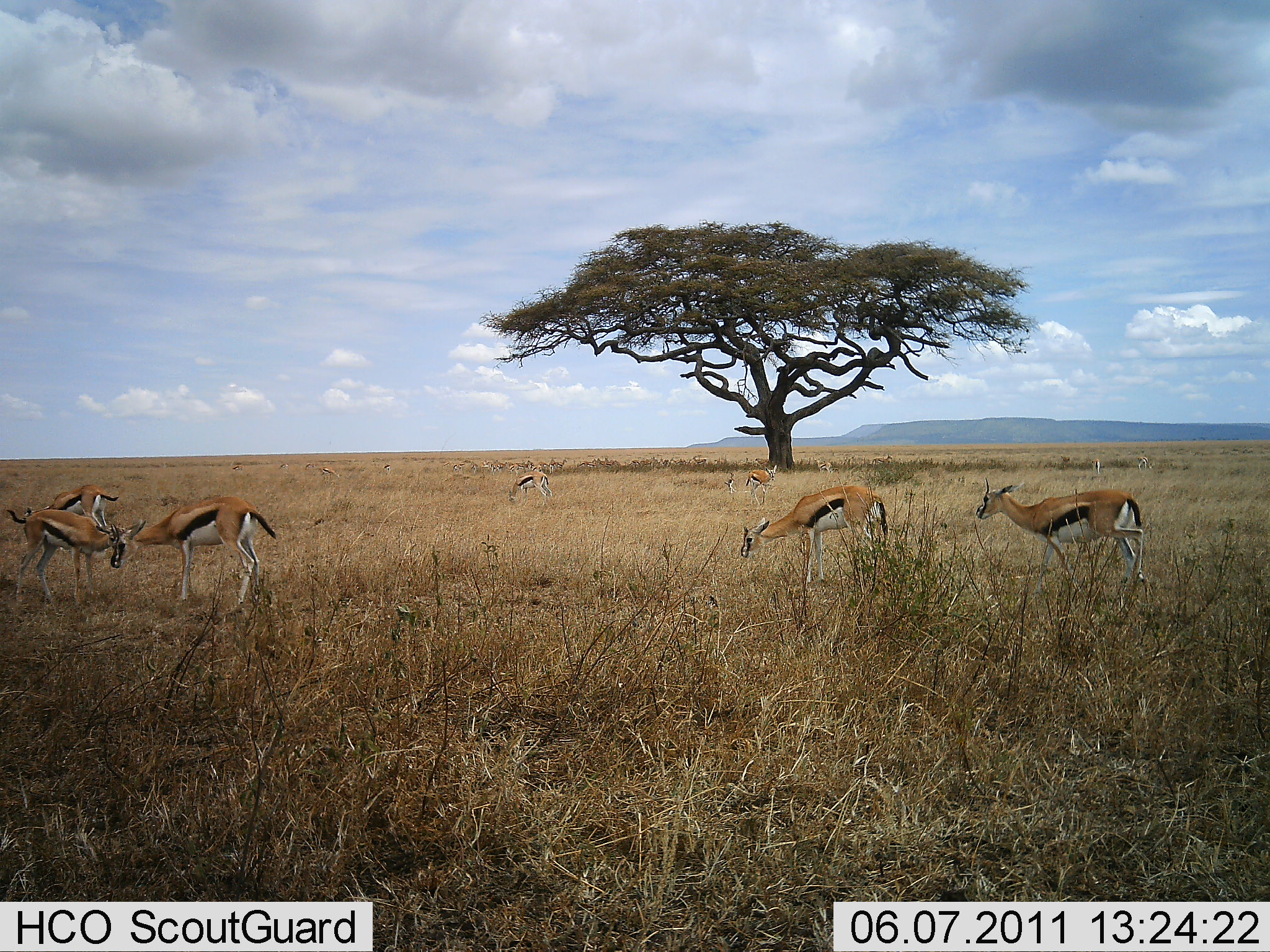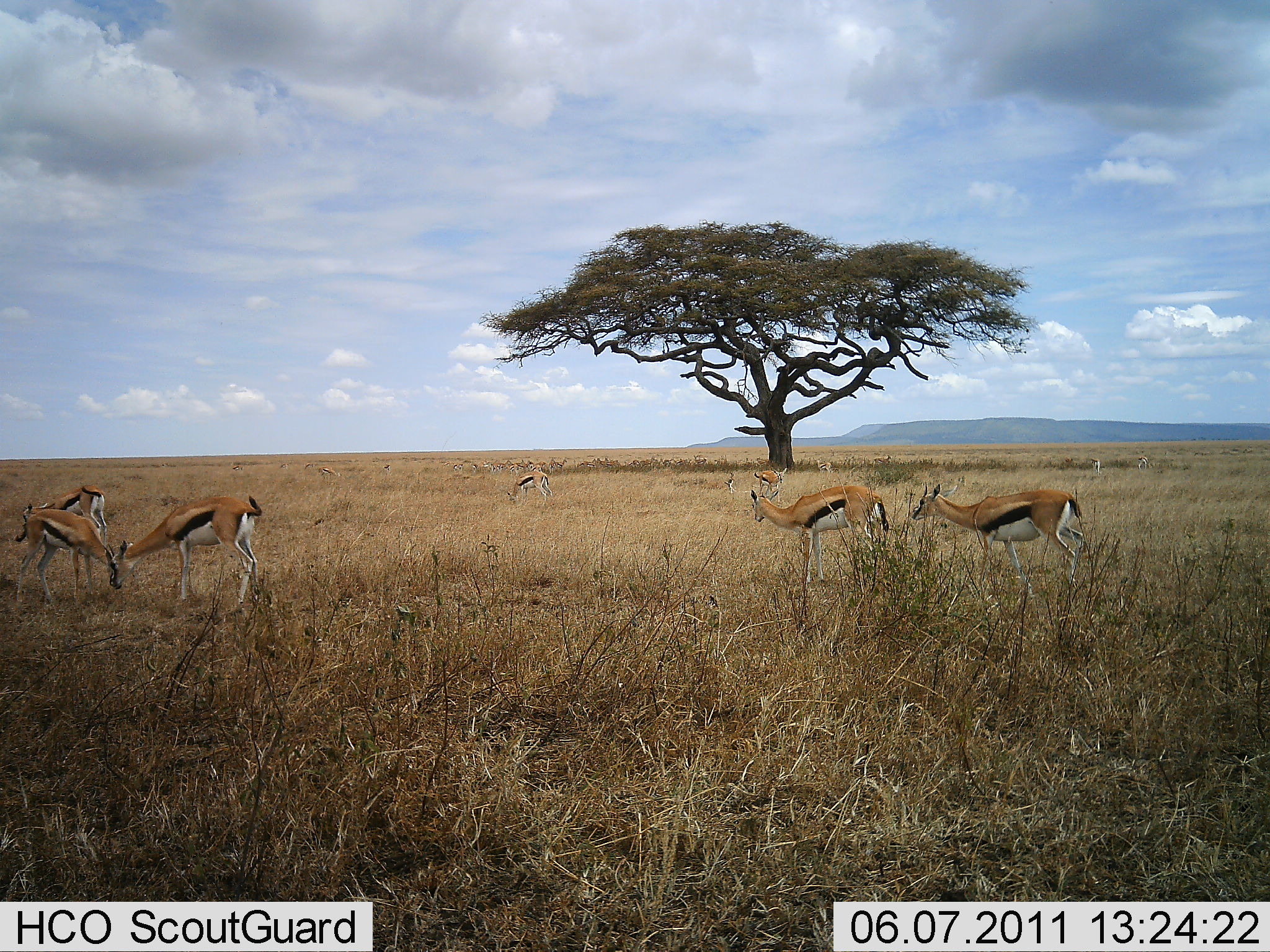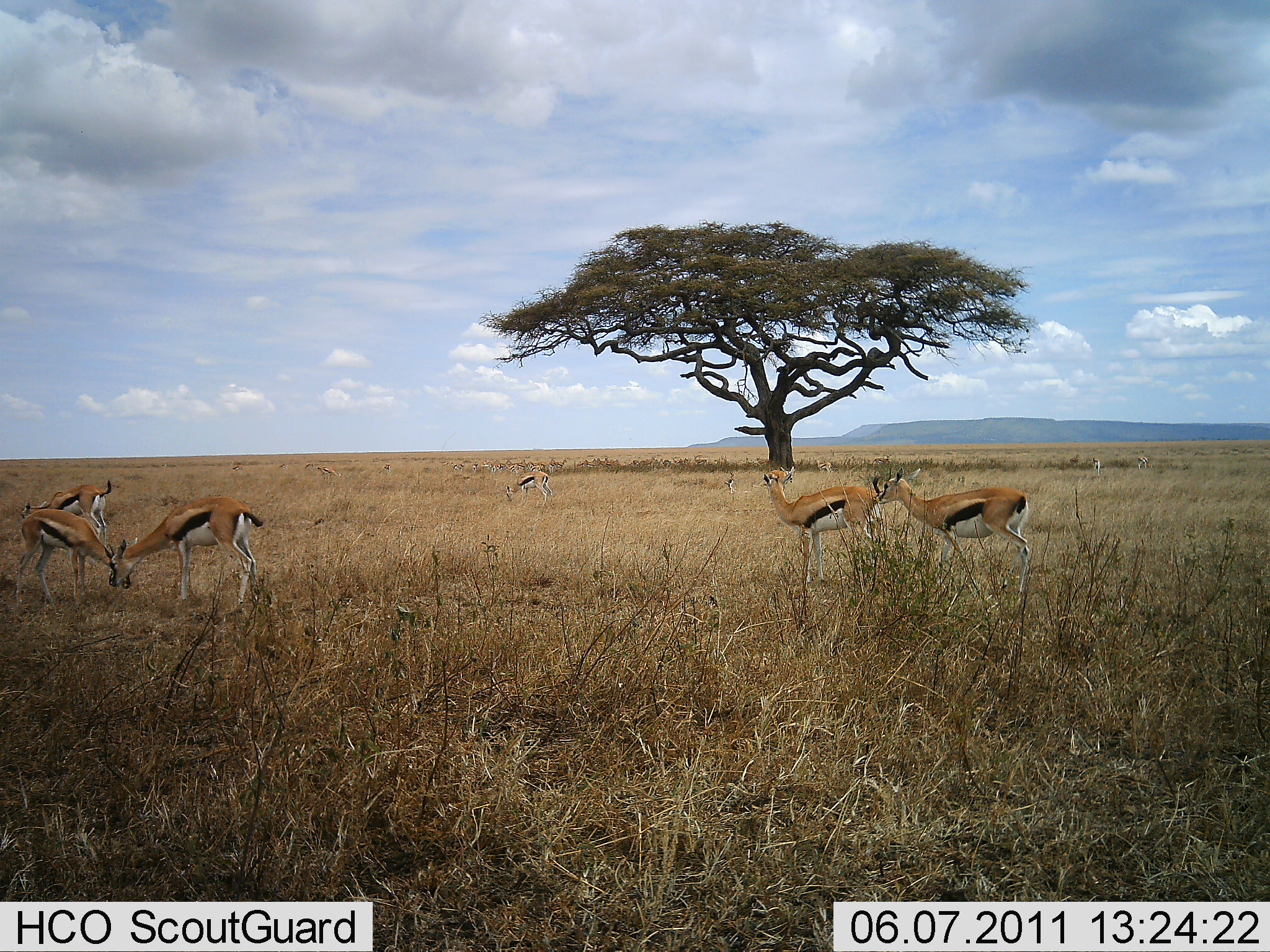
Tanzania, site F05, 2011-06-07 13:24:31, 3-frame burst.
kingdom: Animalia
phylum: Chordata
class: Mammalia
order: Artiodactyla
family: Bovidae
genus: Eudorcas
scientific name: Eudorcas thomsonii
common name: thomson's gazelle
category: gazellethomsons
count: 7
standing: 57%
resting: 0%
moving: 50%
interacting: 14%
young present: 0%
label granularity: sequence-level